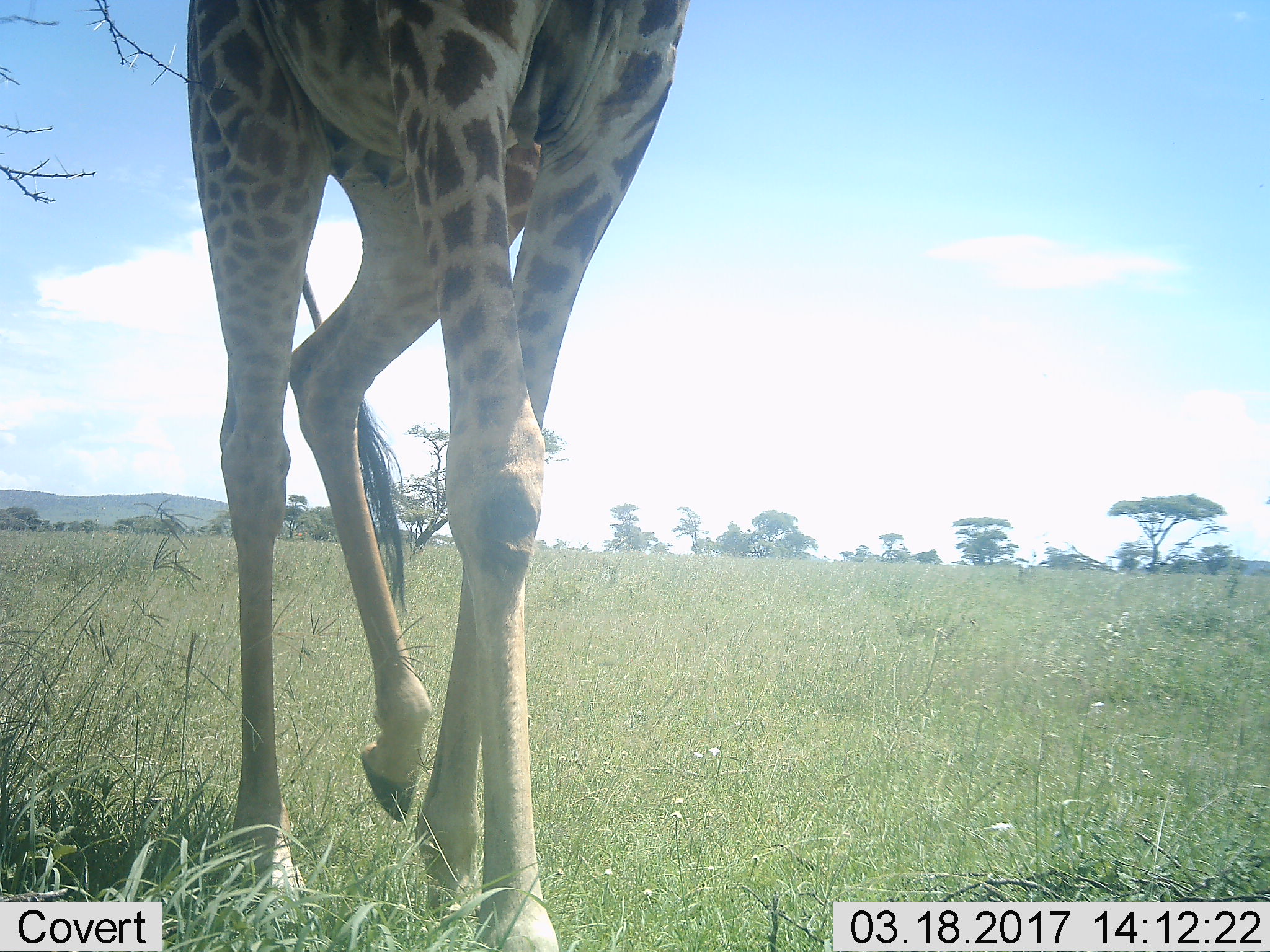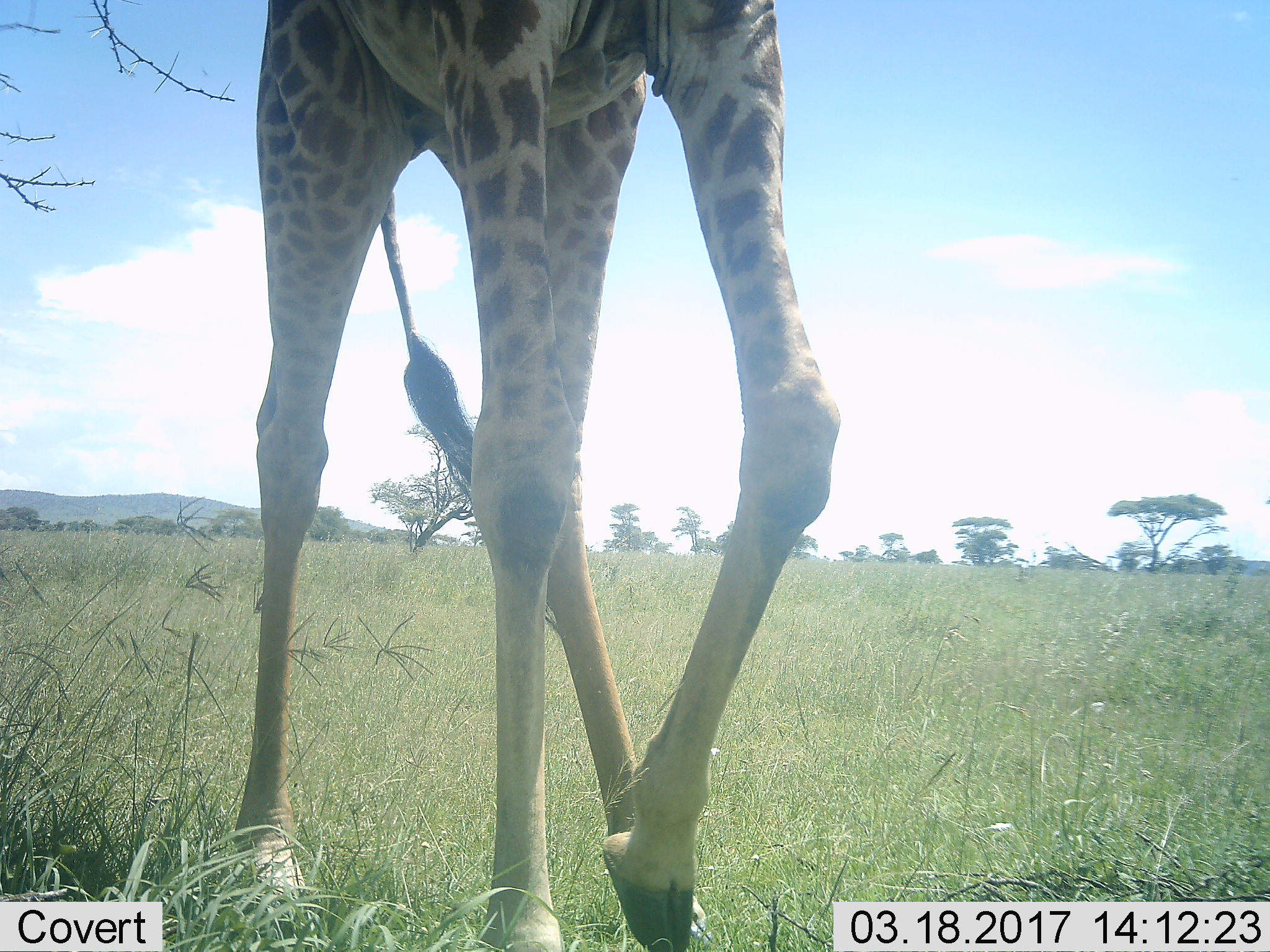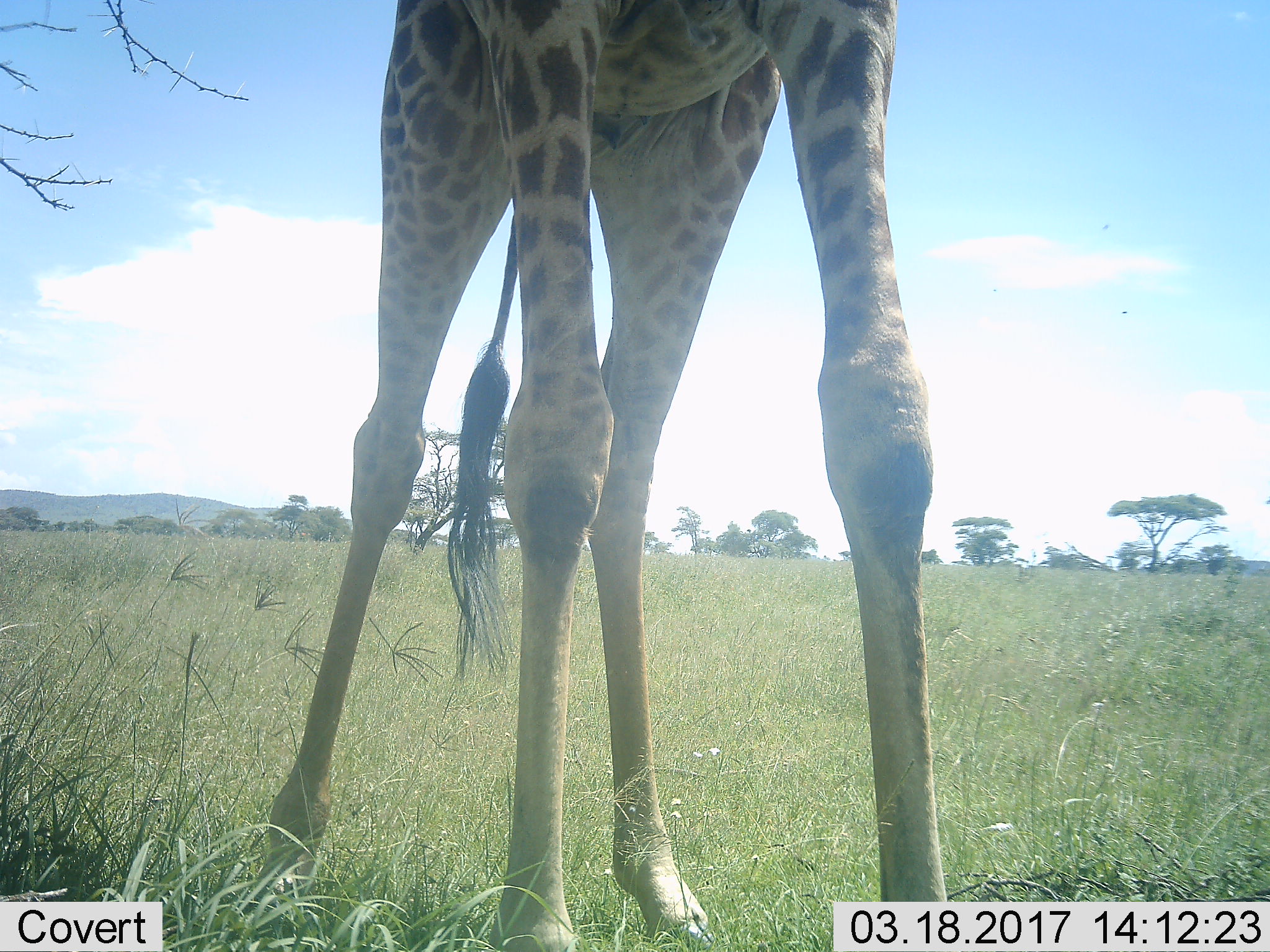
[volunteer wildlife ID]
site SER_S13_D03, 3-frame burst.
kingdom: Animalia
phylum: Chordata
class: Mammalia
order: Artiodactyla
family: Giraffidae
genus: Giraffa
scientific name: Giraffa camelopardalis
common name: giraffe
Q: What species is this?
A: Giraffe (Giraffa camelopardalis).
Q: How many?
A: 1.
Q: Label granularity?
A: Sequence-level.